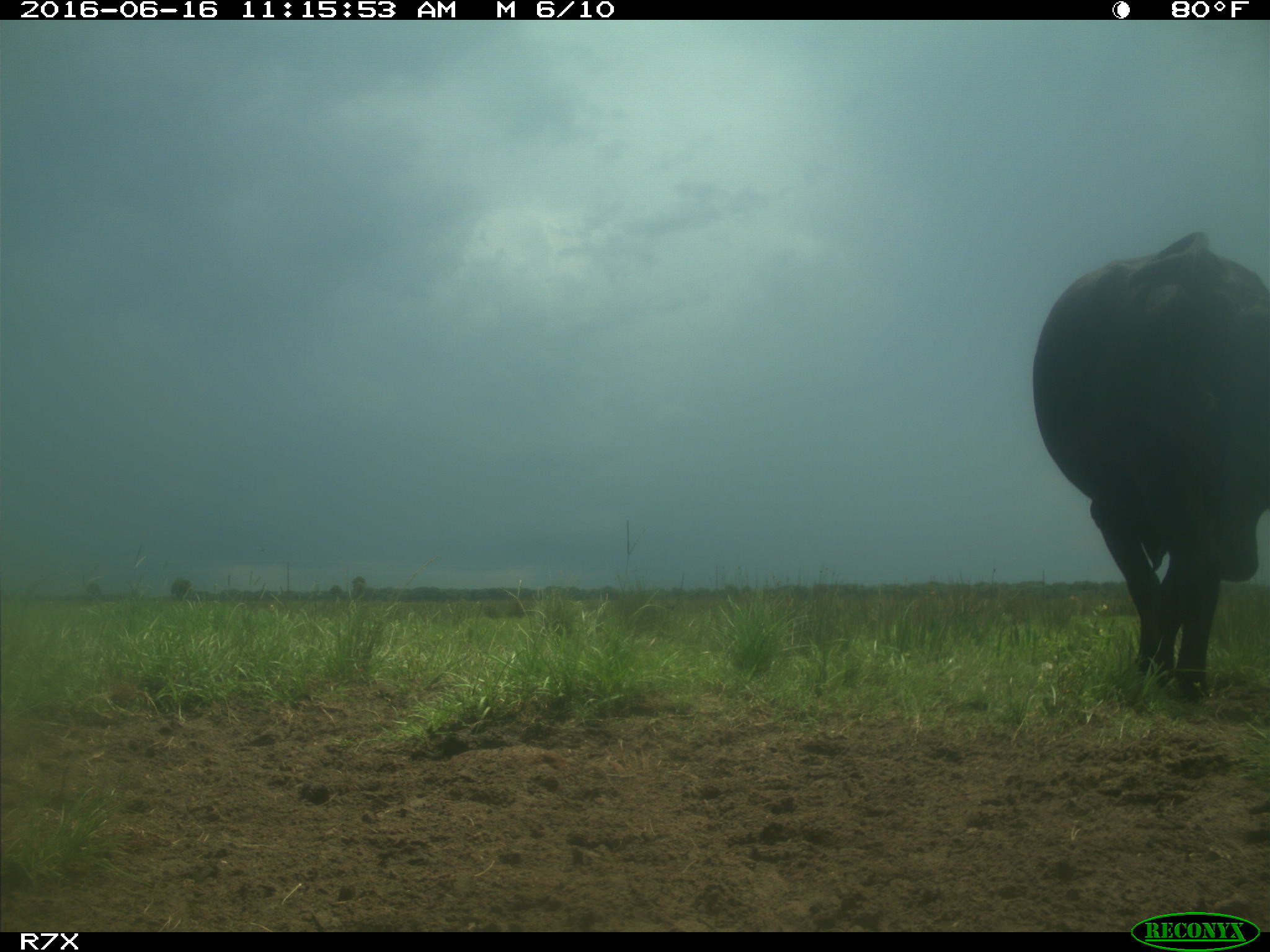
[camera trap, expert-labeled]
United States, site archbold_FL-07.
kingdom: Animalia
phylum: Chordata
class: Mammalia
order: Artiodactyla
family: Bovidae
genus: Bos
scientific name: Bos taurus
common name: domestic cow